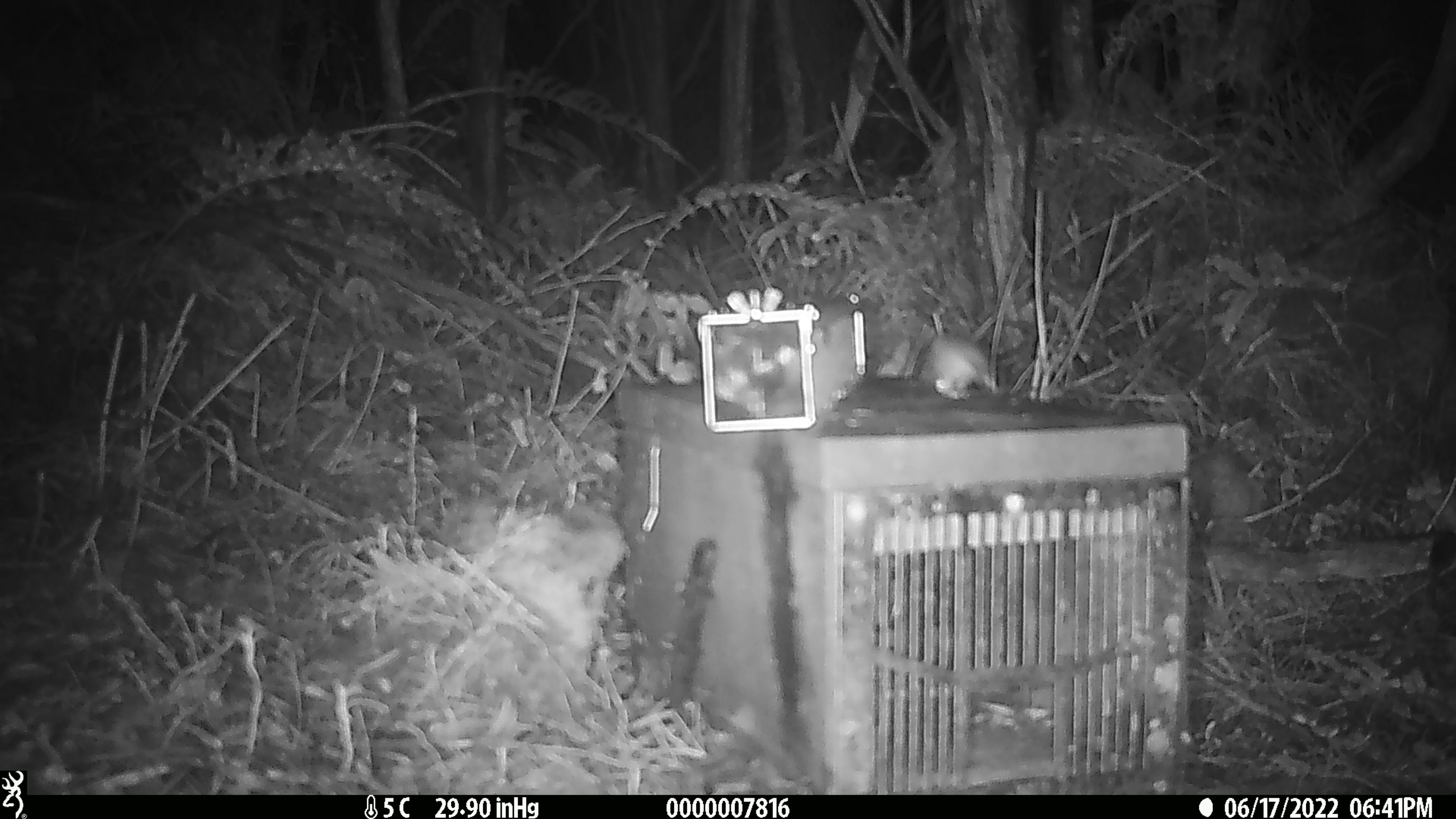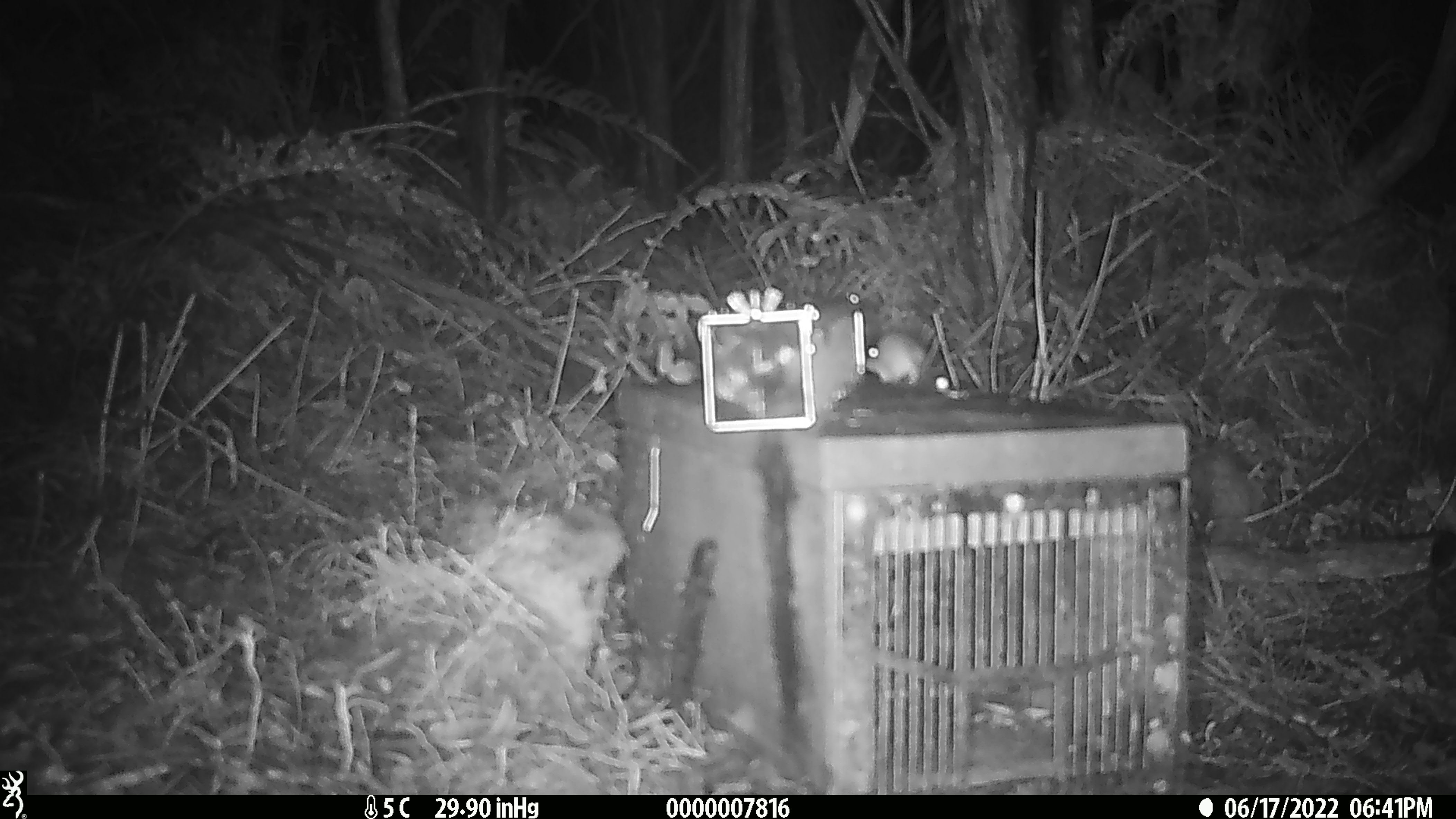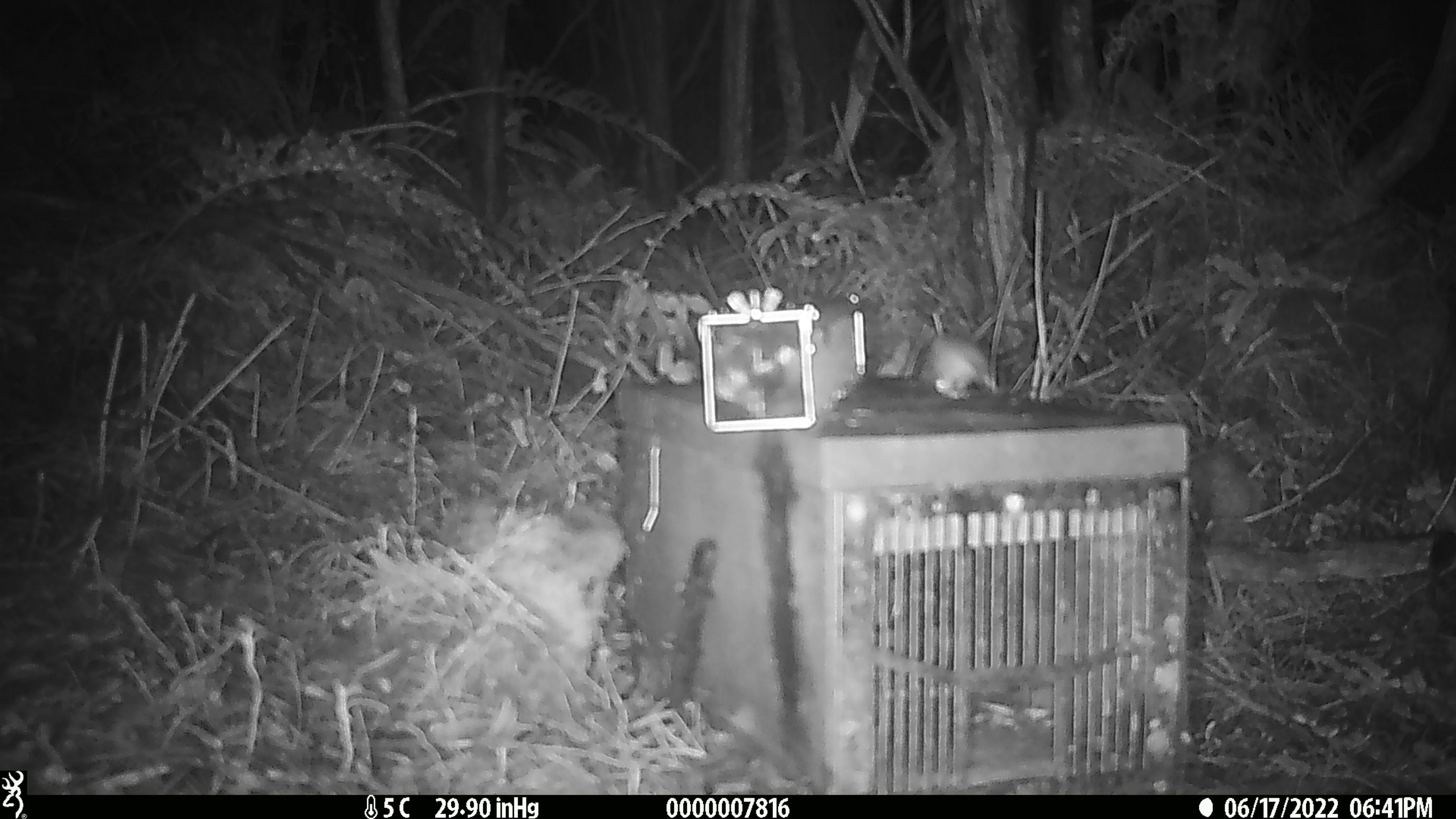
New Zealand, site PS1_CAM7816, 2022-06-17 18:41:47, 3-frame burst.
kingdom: Animalia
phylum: Chordata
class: Mammalia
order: Rodentia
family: Muridae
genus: Mus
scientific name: Mus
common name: mouse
Mouse (Mus).